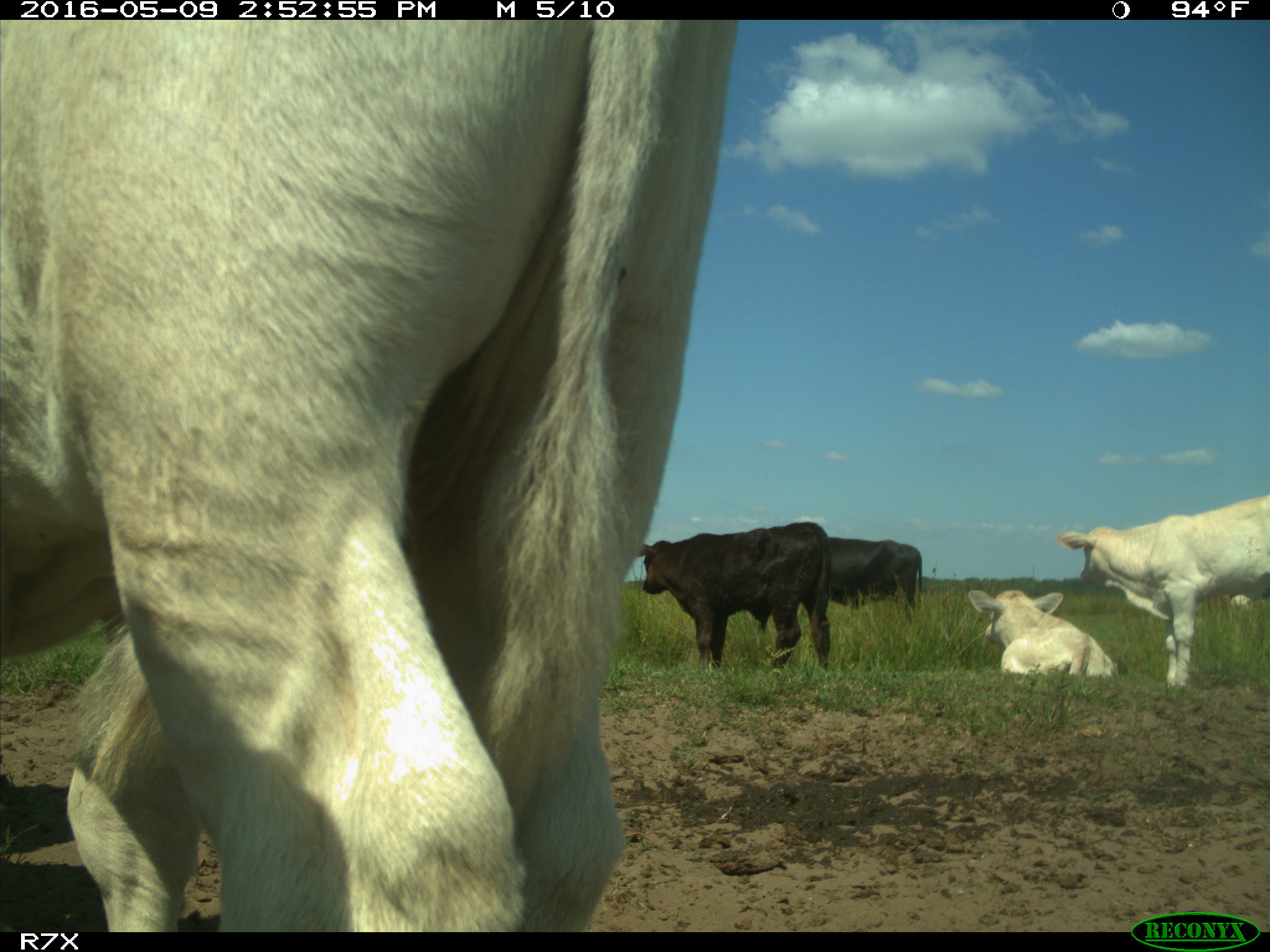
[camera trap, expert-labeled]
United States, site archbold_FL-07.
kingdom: Animalia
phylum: Chordata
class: Mammalia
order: Artiodactyla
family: Bovidae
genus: Bos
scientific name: Bos taurus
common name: domestic cow